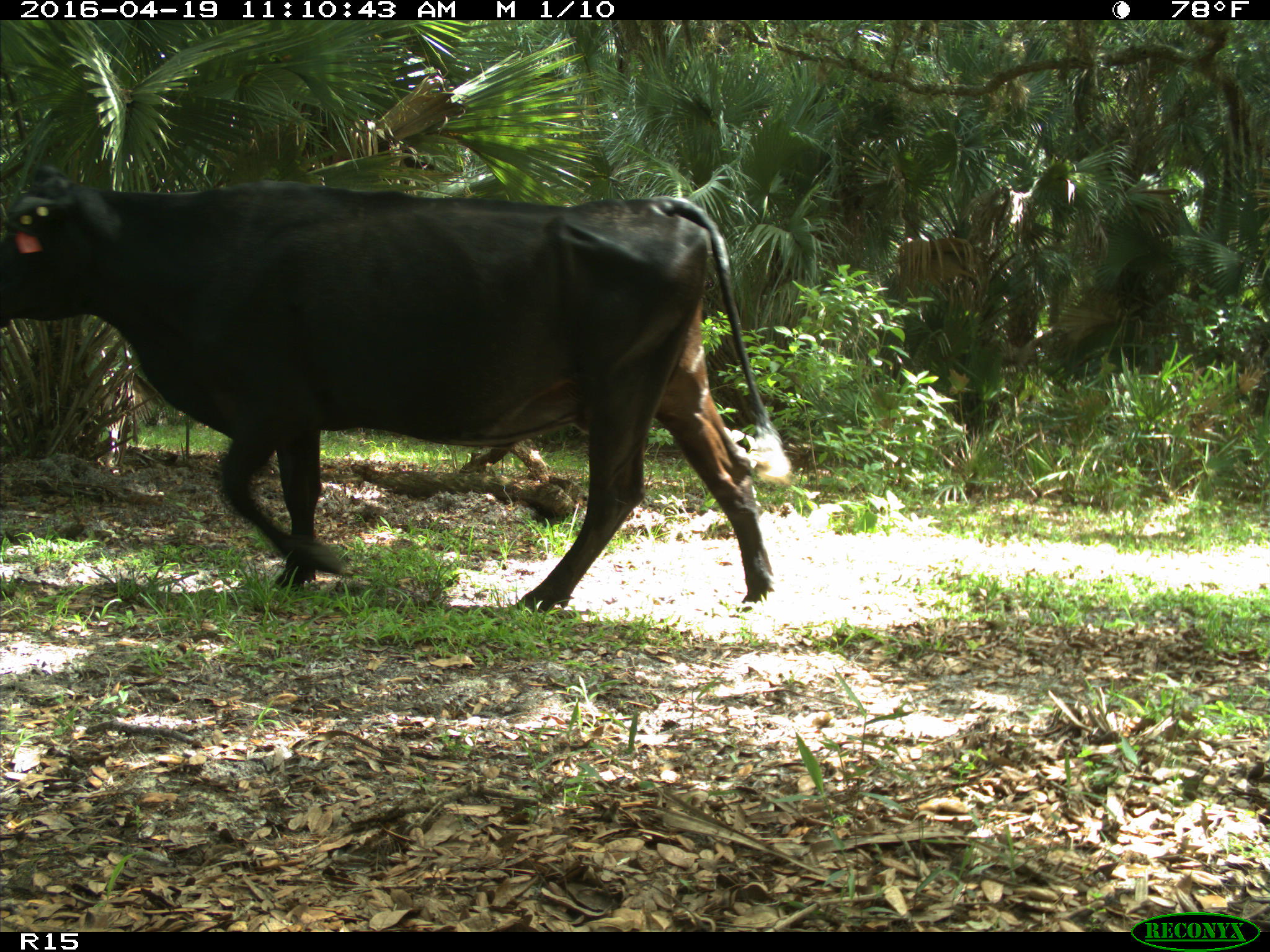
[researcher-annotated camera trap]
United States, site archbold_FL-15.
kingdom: Animalia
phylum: Chordata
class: Mammalia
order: Artiodactyla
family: Bovidae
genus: Bos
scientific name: Bos taurus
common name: domestic cow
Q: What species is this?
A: Bos taurus (domestic cow).